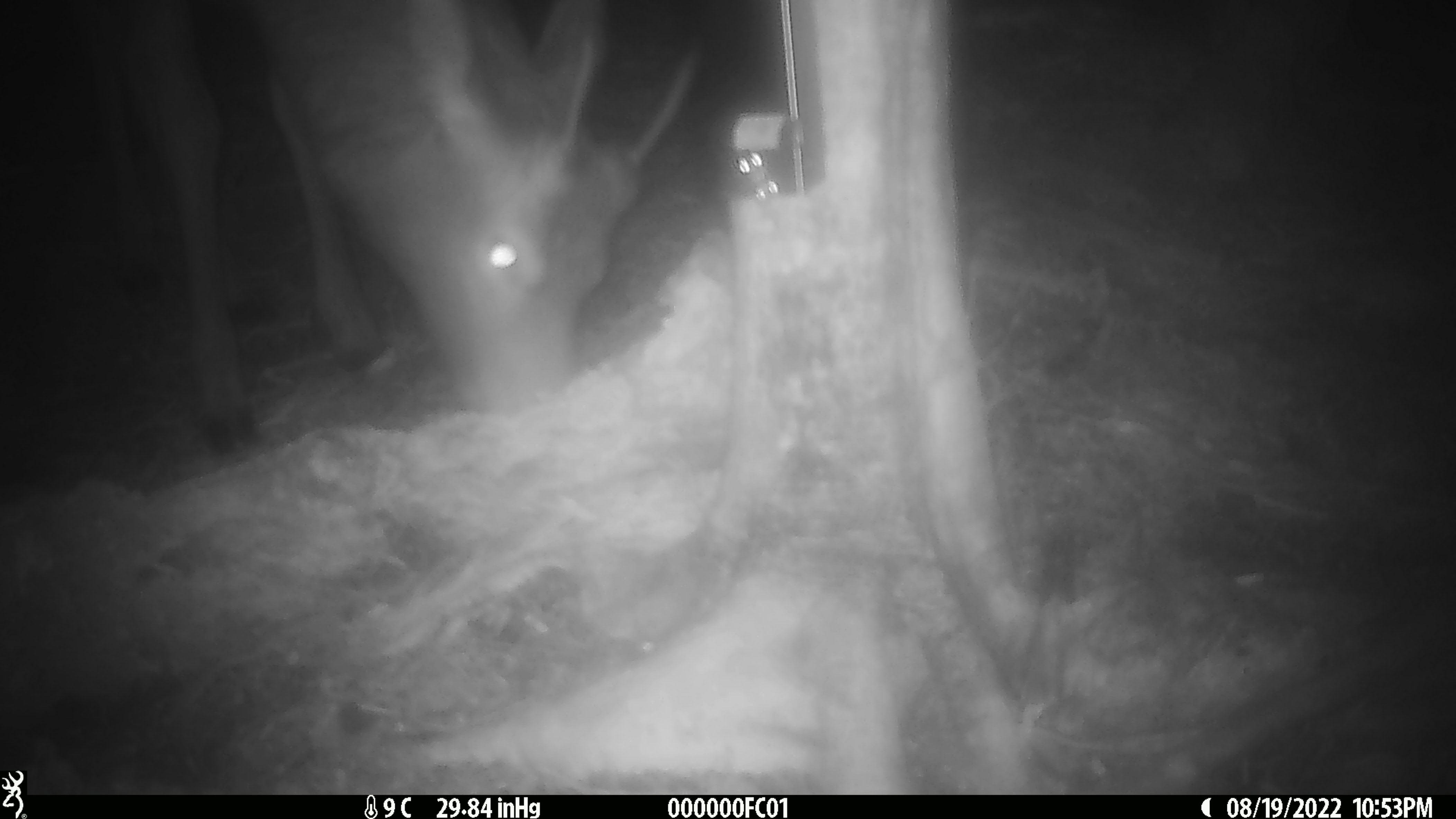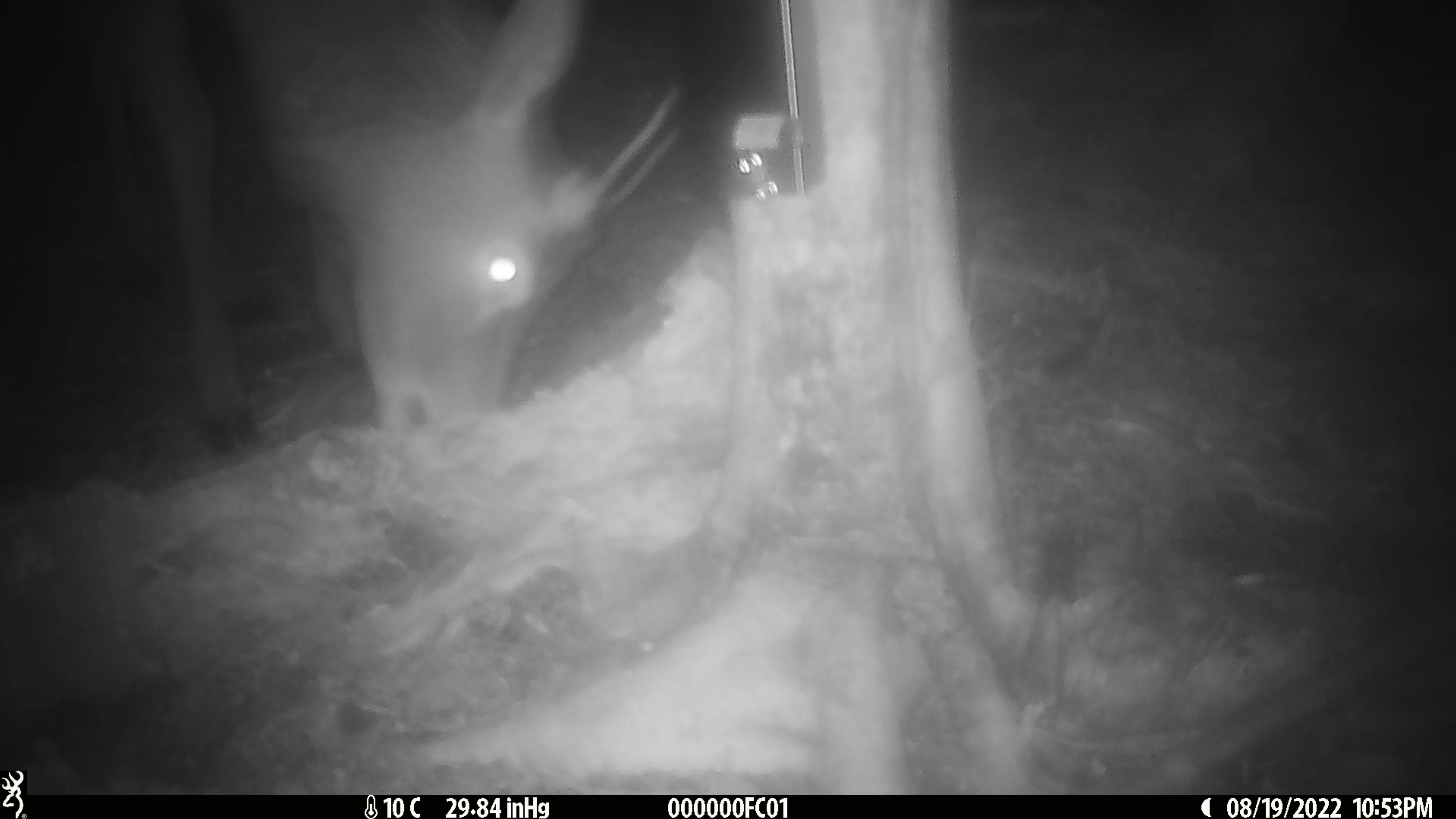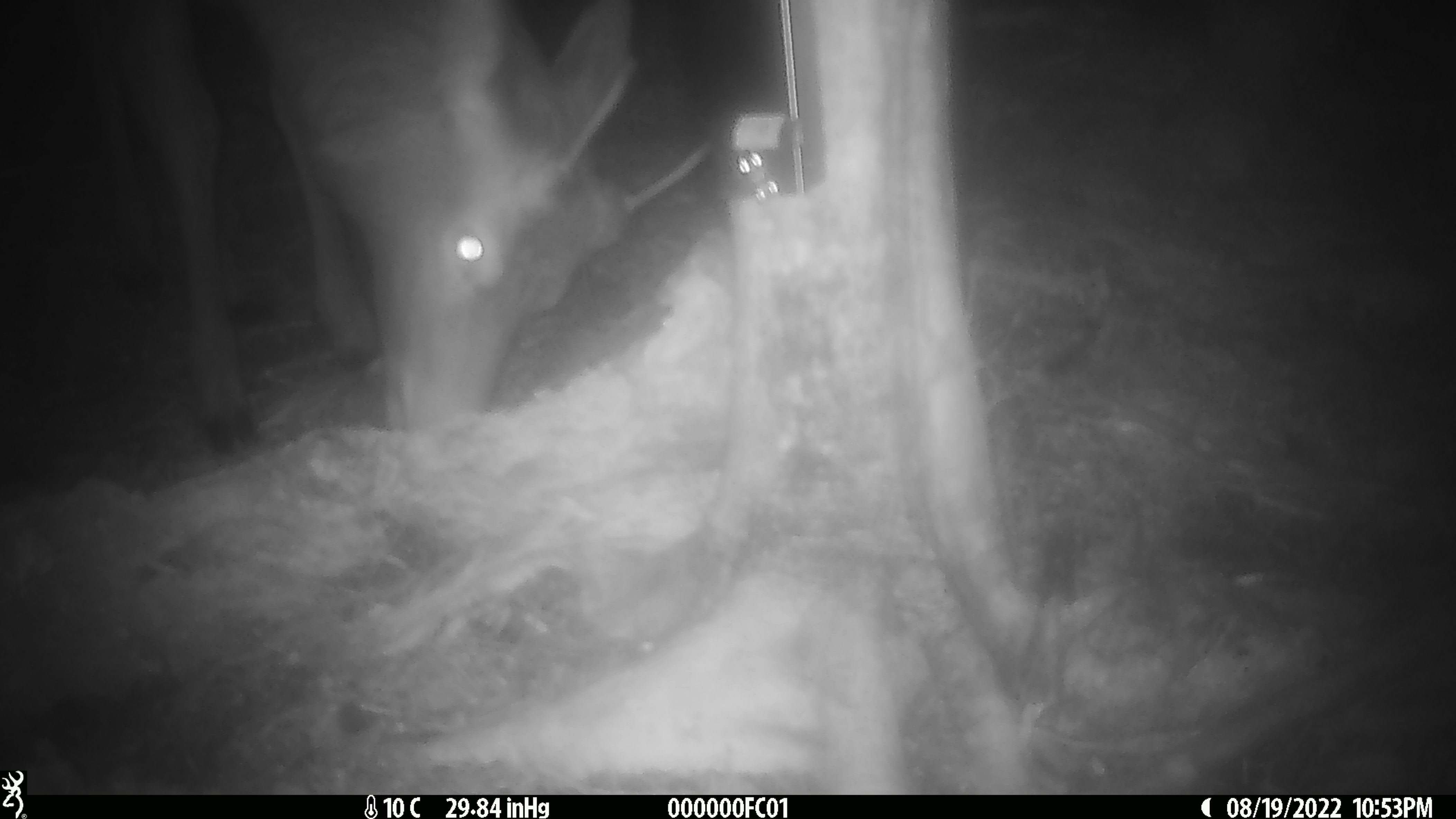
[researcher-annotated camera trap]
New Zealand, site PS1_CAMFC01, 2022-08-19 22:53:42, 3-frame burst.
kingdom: Animalia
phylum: Chordata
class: Mammalia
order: Artiodactyla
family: Cervidae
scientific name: Cervidae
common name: deer